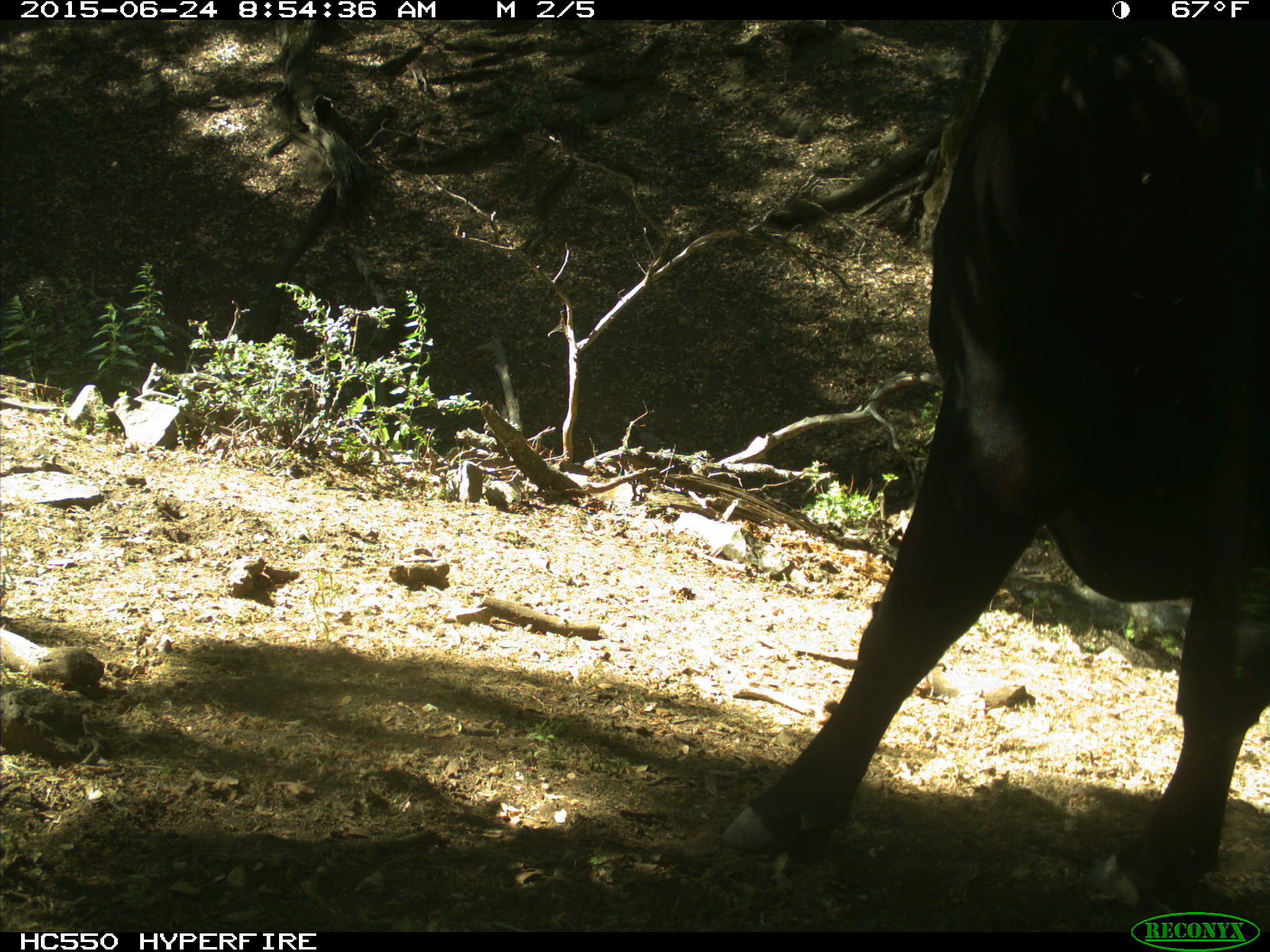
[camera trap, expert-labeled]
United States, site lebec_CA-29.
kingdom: Animalia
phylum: Chordata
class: Mammalia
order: Artiodactyla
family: Bovidae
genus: Bos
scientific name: Bos taurus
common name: domestic cow